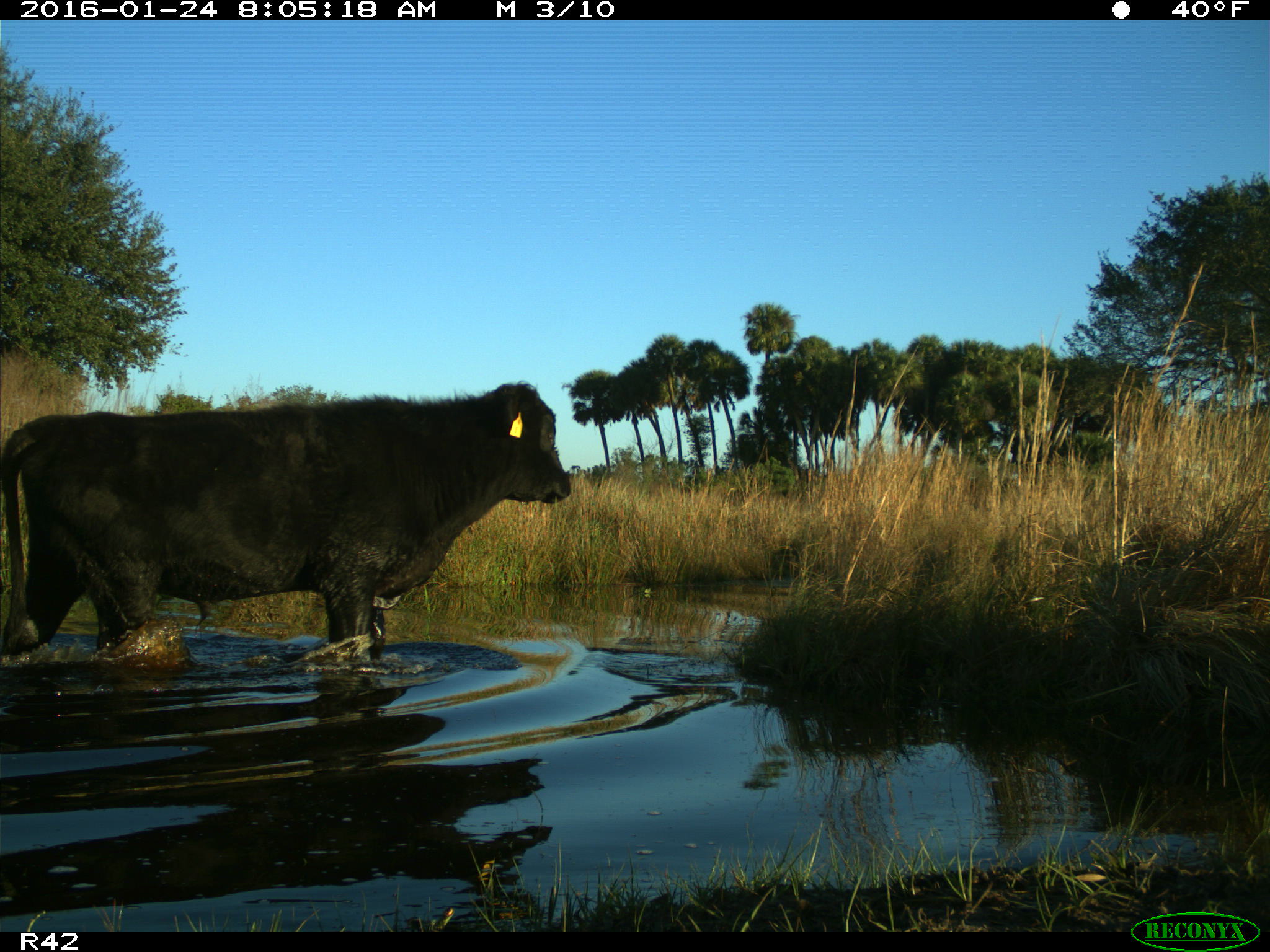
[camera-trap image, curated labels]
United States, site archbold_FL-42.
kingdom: Animalia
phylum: Chordata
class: Mammalia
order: Artiodactyla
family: Bovidae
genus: Bos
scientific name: Bos taurus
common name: domestic cow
Bos taurus (domestic cow).